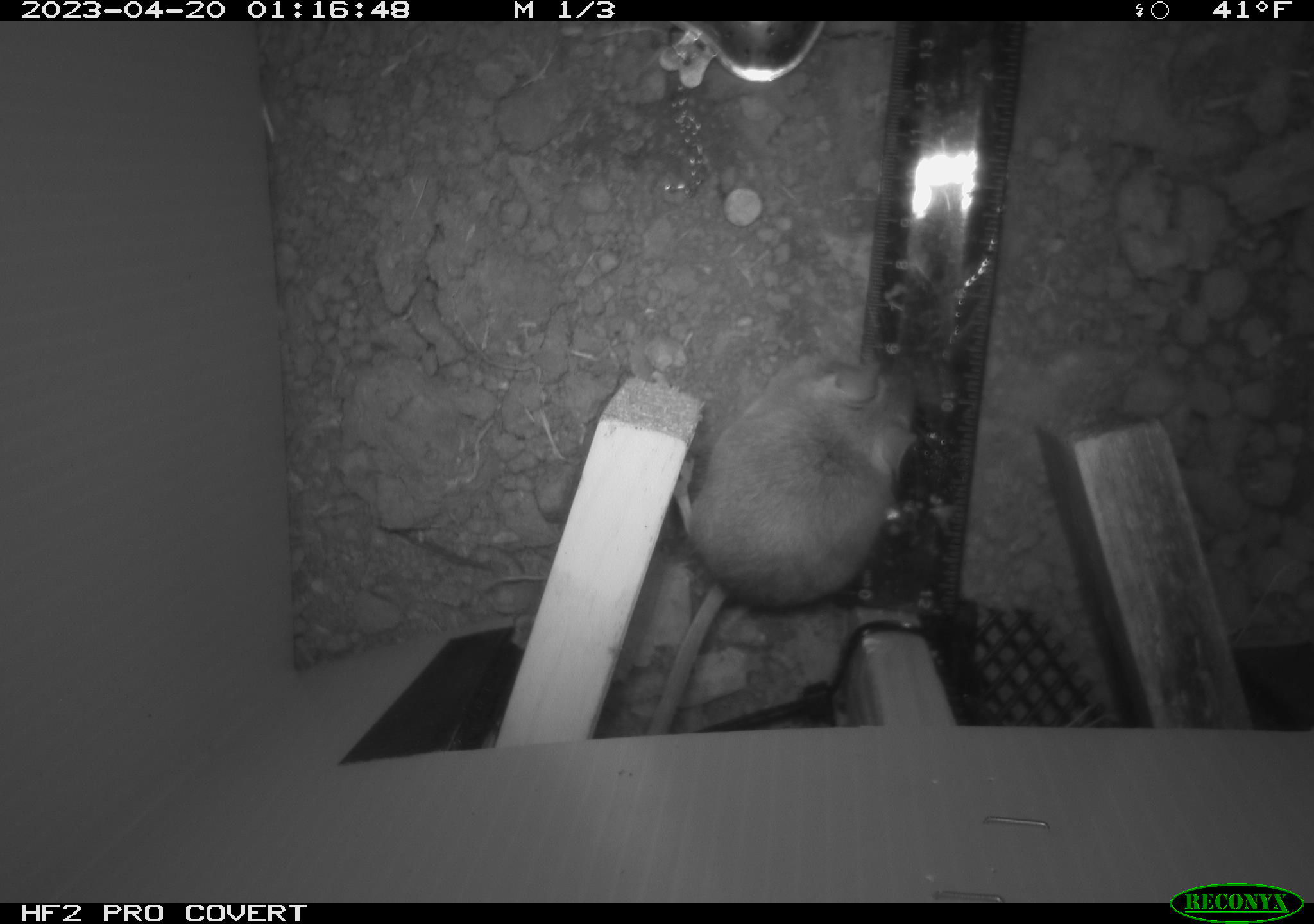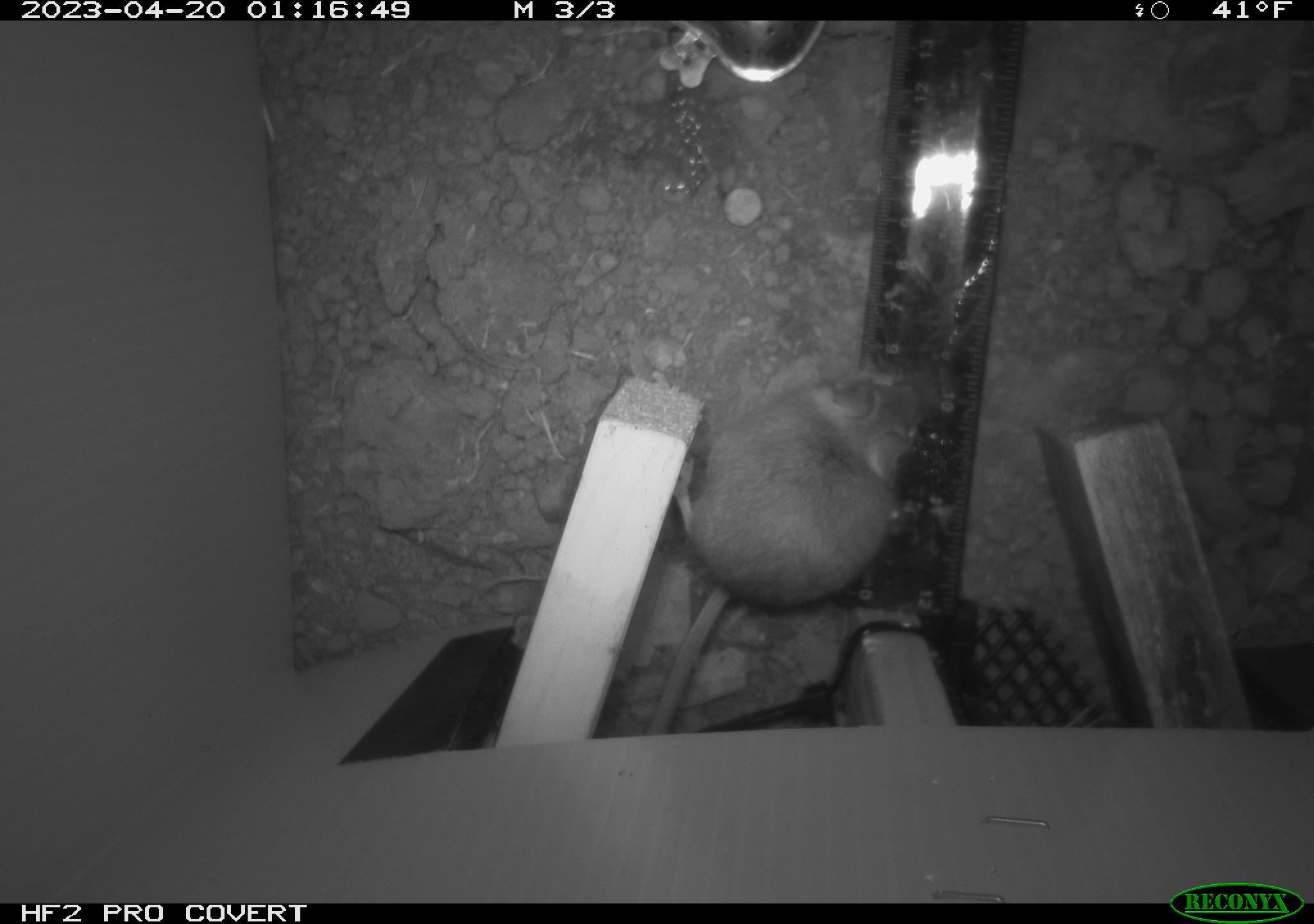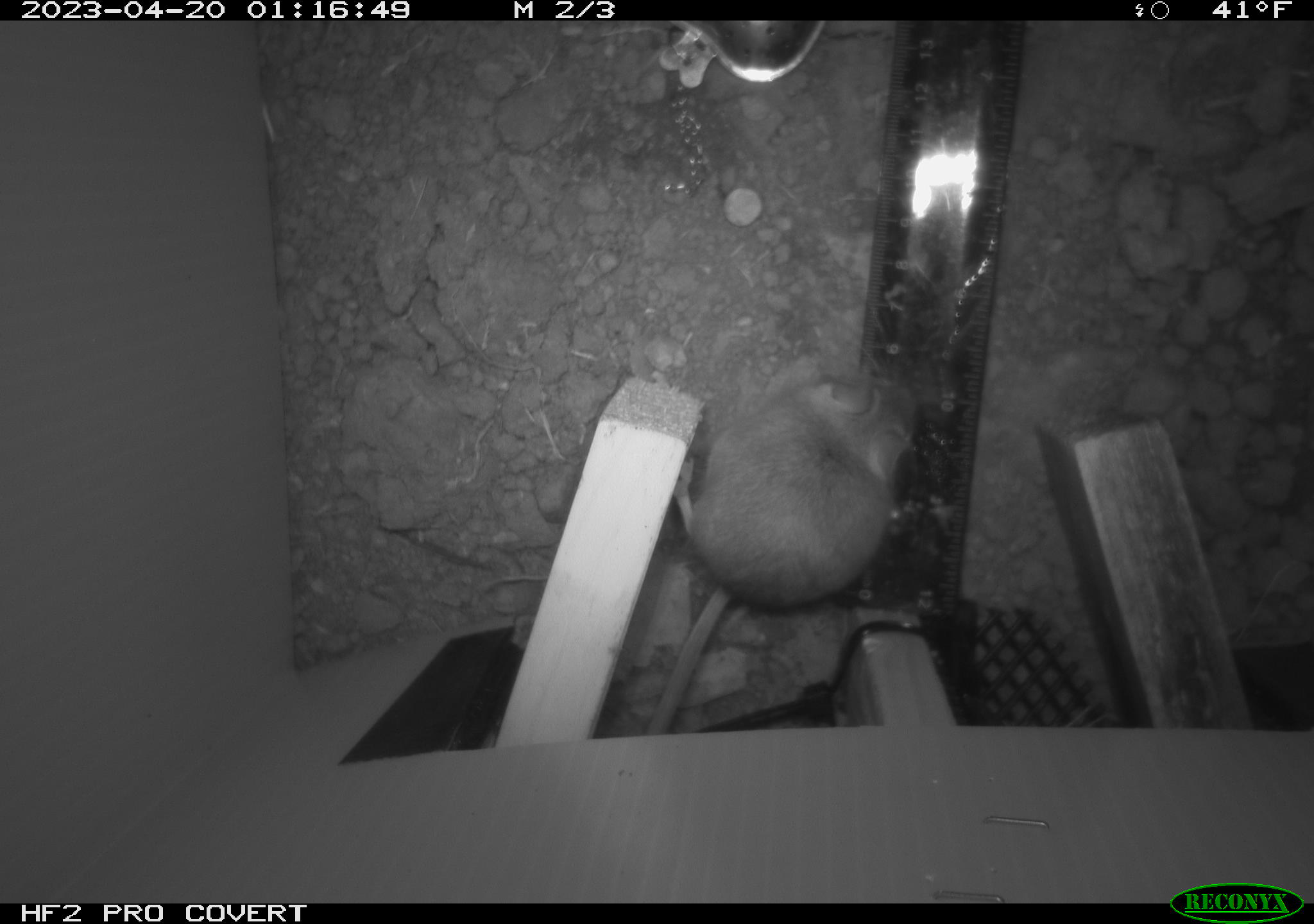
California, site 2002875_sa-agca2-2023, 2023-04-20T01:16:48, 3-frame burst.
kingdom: Animalia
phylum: Chordata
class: Mammalia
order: Rodentia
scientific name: Rodentia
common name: mouse species